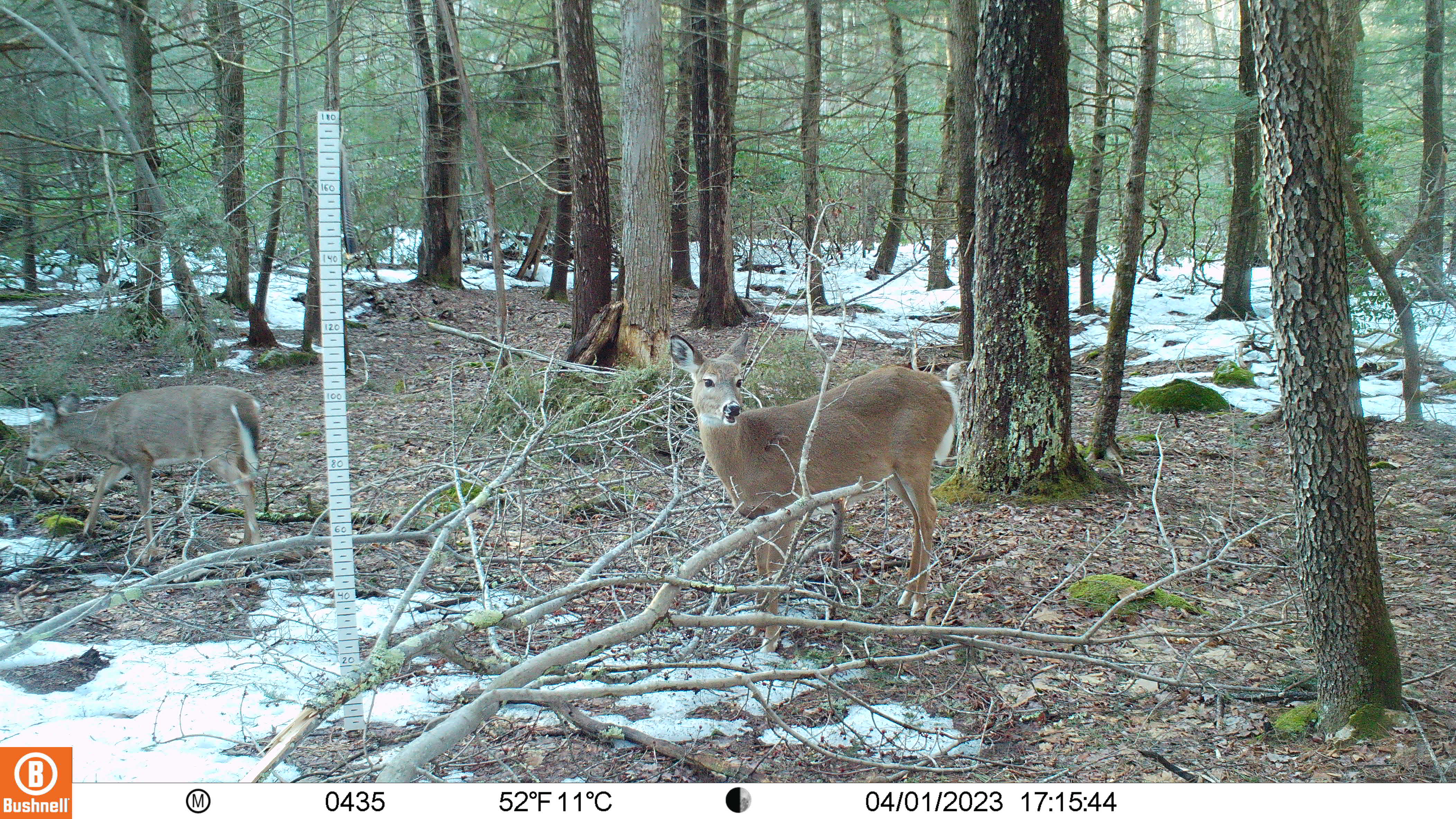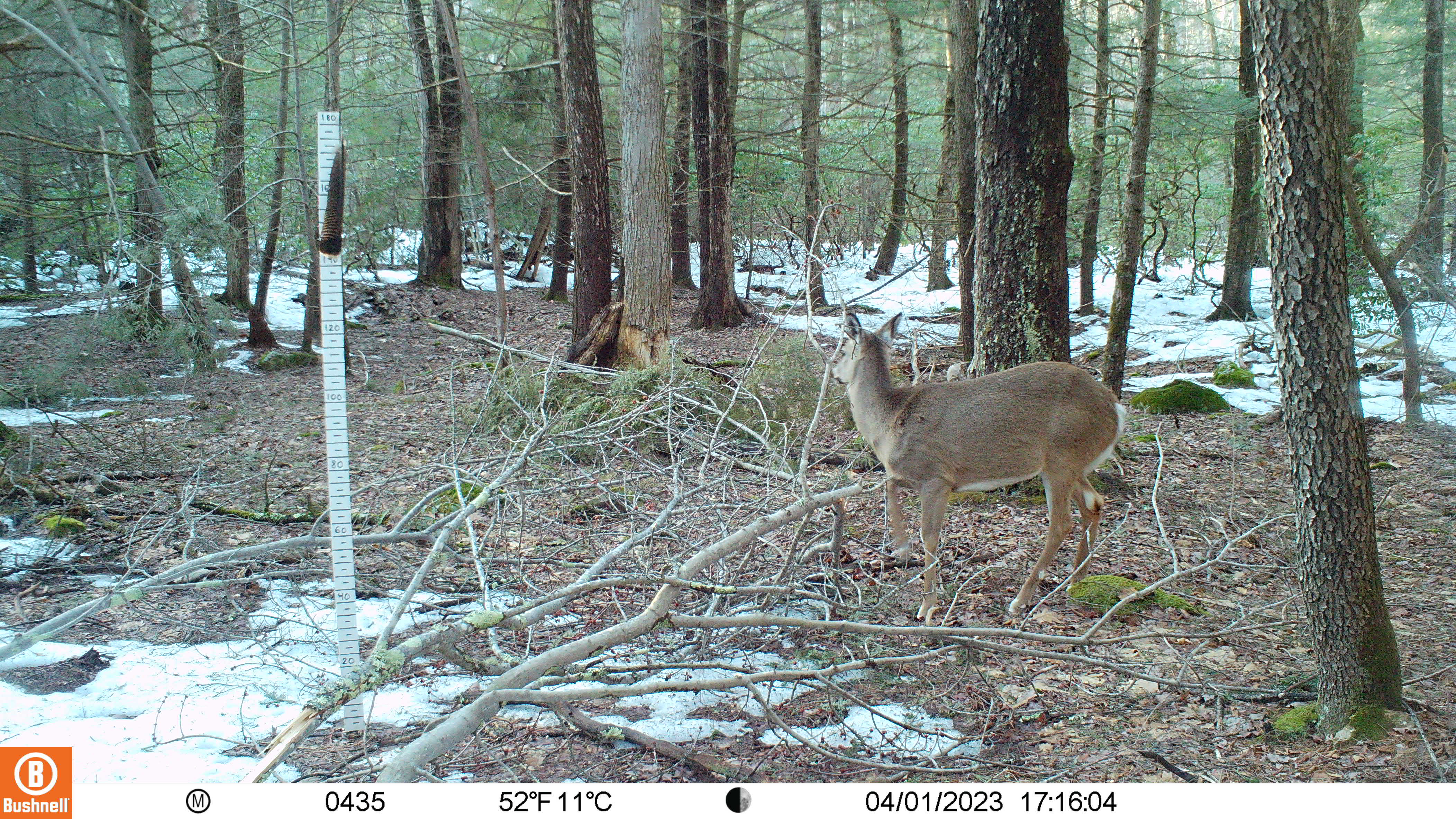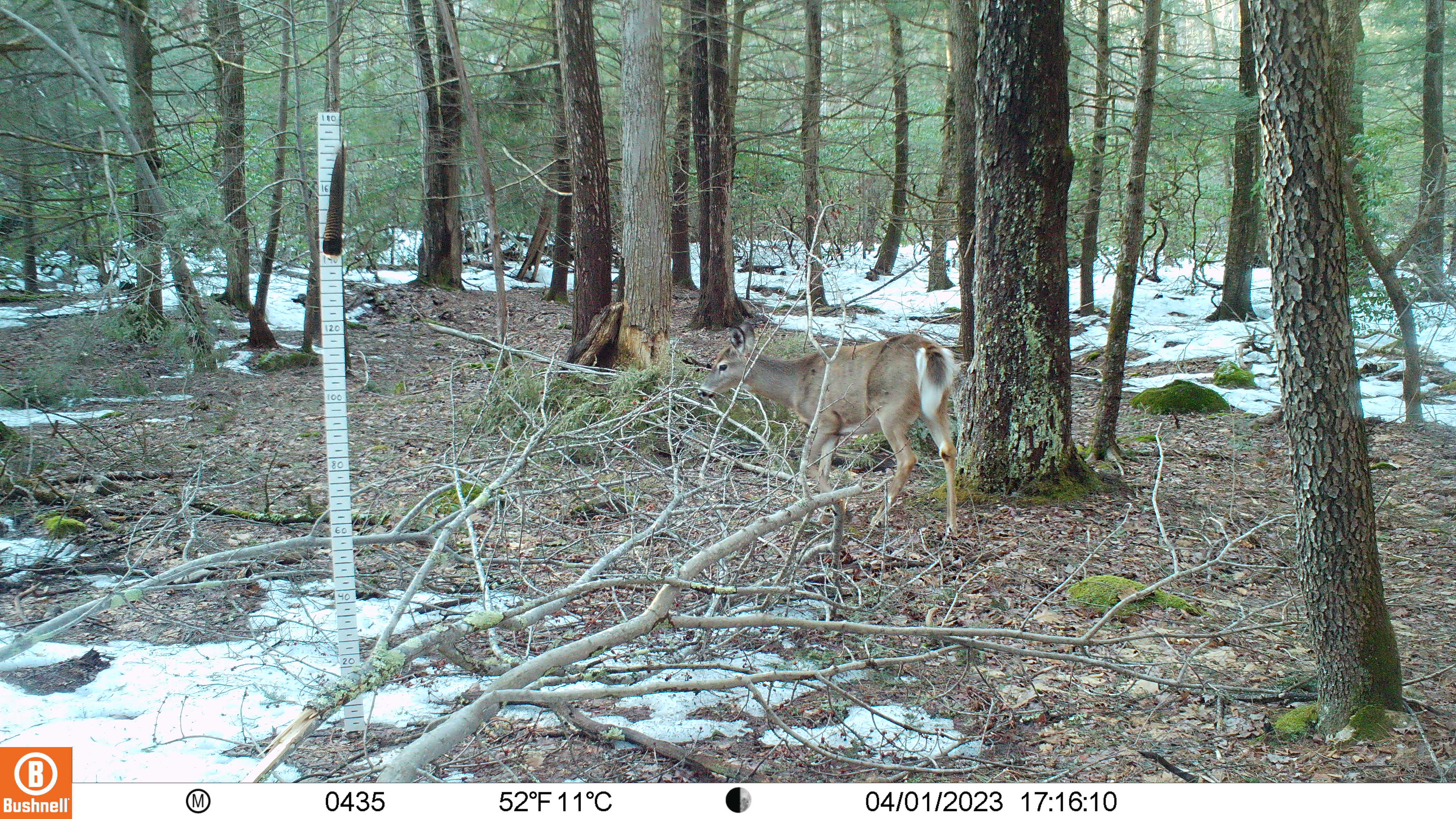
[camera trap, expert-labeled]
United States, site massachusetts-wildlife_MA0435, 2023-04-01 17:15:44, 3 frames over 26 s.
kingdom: Animalia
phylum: Chordata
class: Mammalia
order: Artiodactyla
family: Cervidae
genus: Odocoileus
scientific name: Odocoileus virginianus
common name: white-tailed deer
White-tailed deer (Odocoileus virginianus).